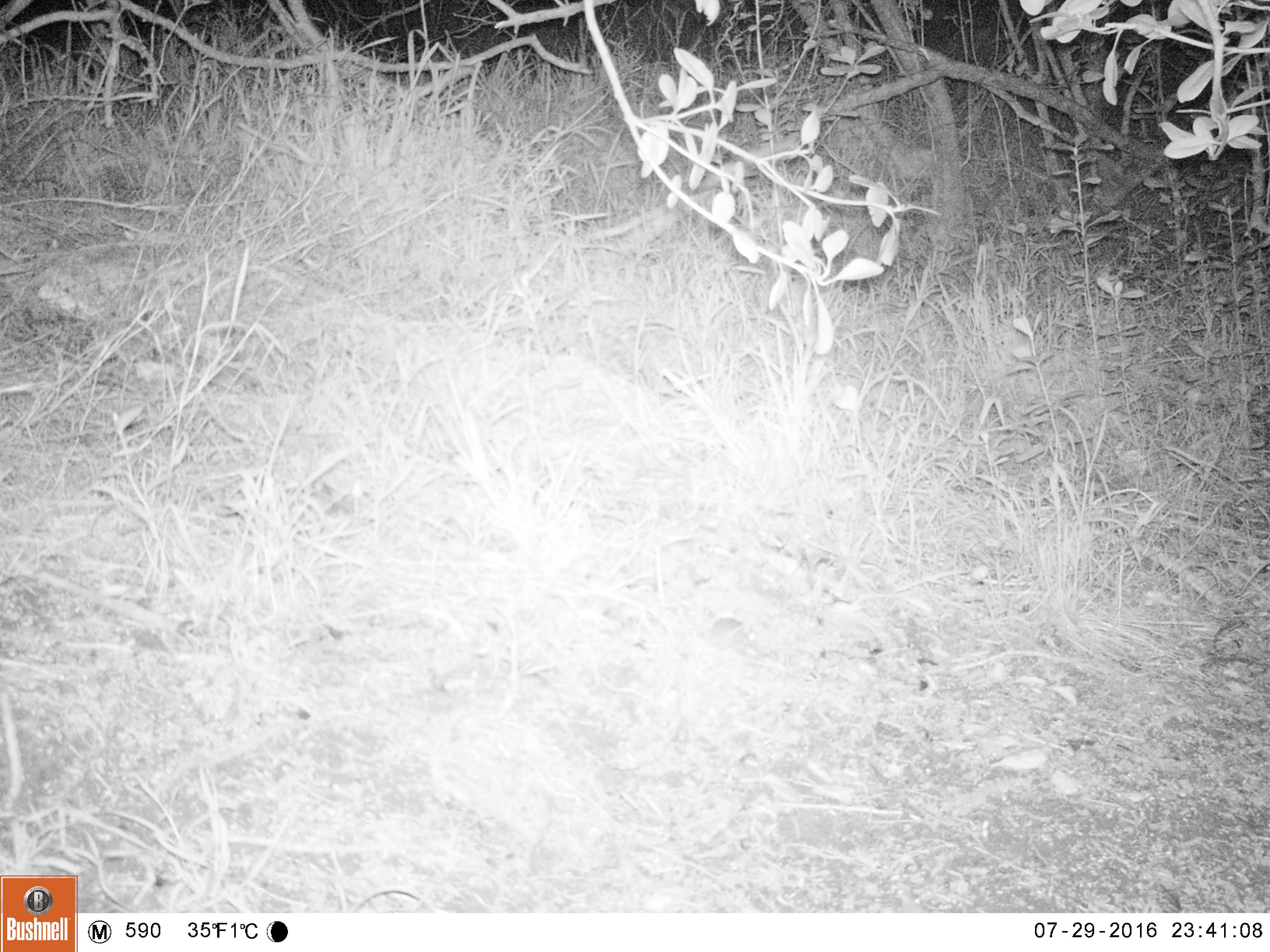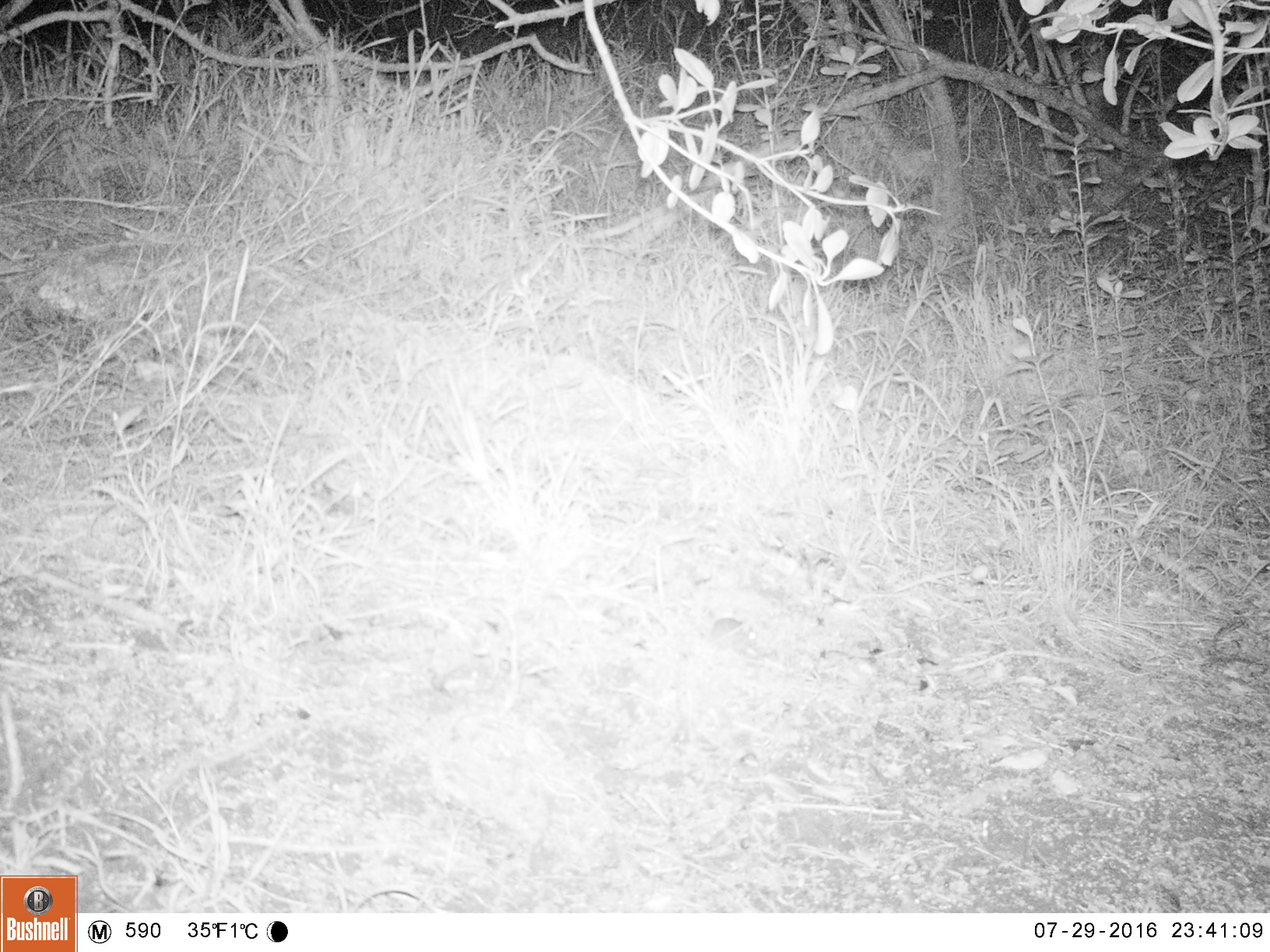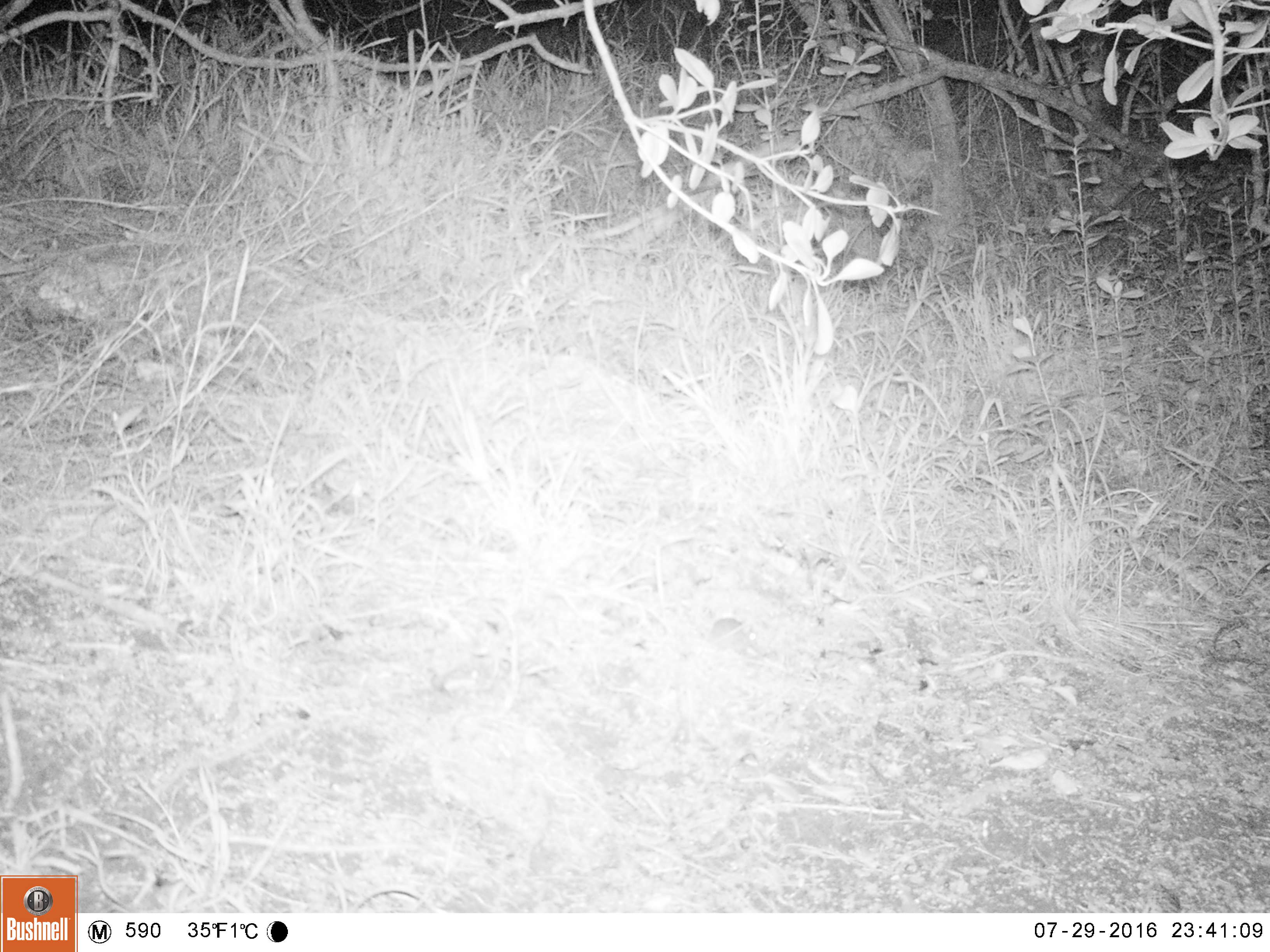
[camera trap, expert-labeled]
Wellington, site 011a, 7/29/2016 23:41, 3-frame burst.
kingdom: Animalia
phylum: Chordata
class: Mammalia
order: Rodentia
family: Muridae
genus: Mus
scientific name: Mus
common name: mouse